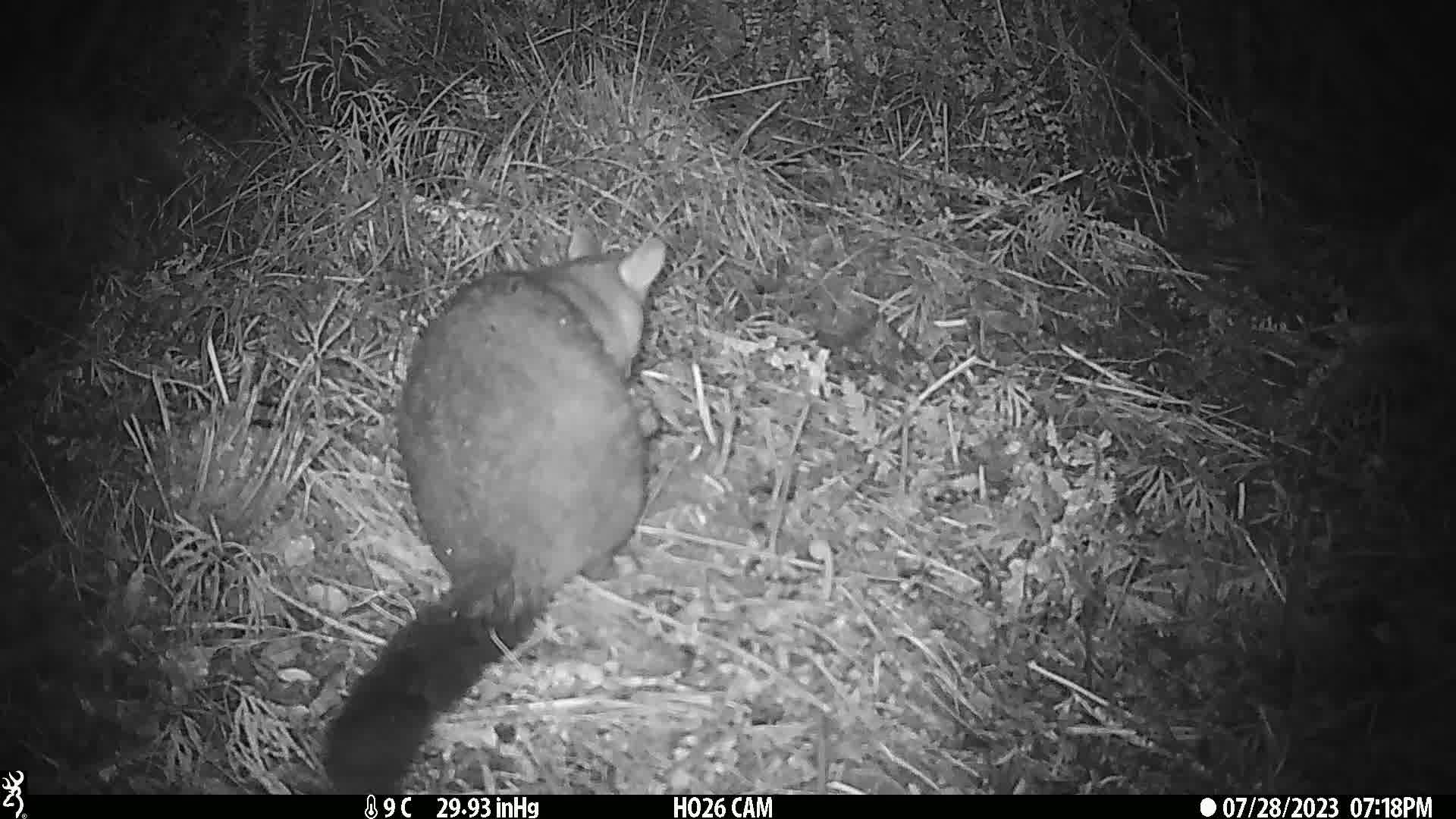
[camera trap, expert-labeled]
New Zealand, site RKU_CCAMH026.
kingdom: Animalia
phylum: Chordata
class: Mammalia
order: Diprotodontia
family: Phalangeridae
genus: Trichosurus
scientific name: Trichosurus vulpecula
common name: common brushtail possum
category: possum